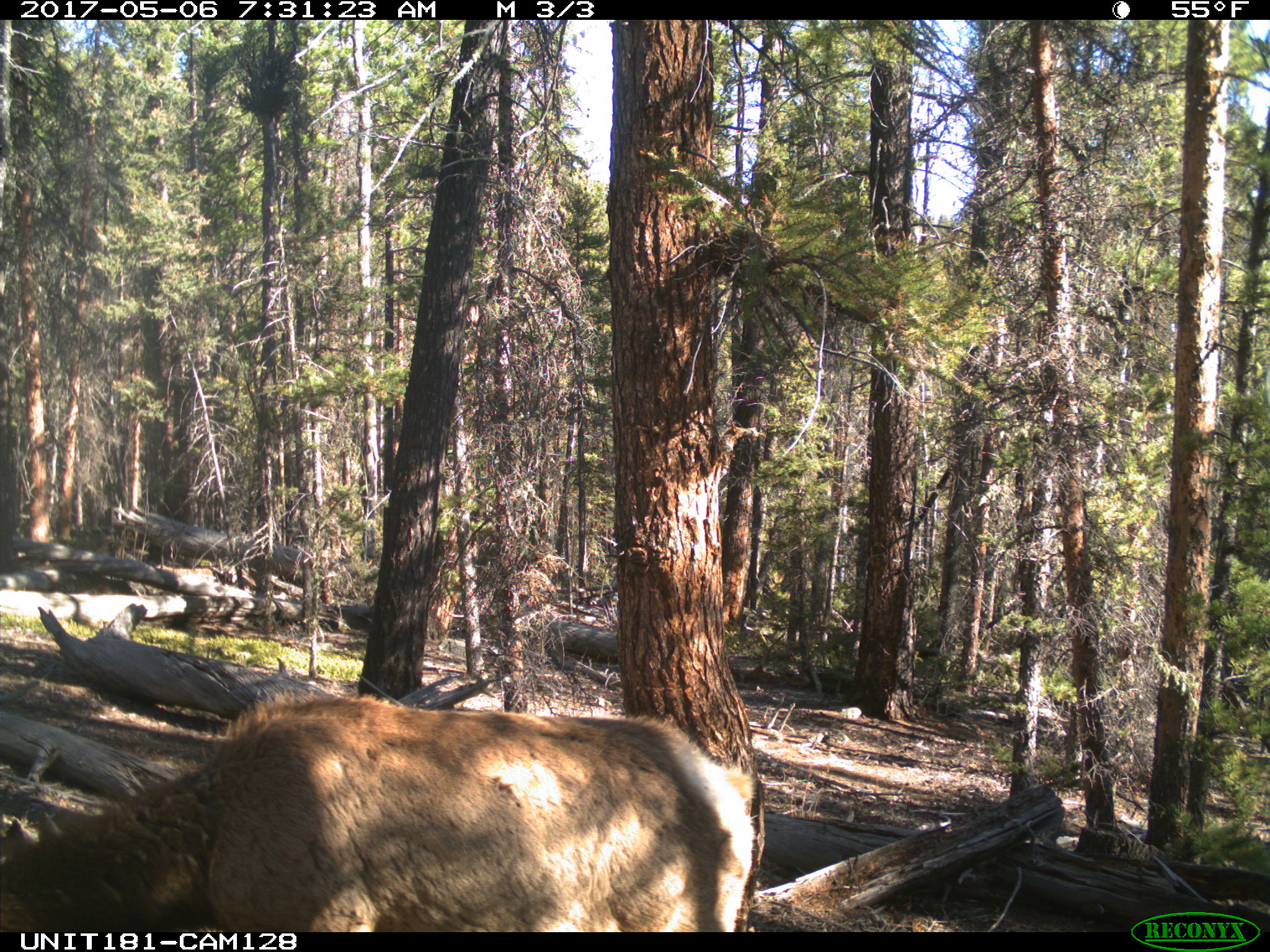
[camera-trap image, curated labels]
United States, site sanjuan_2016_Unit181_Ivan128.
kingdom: Animalia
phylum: Chordata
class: Mammalia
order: Artiodactyla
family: Cervidae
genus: Cervus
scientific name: Cervus elaphus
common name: red deer